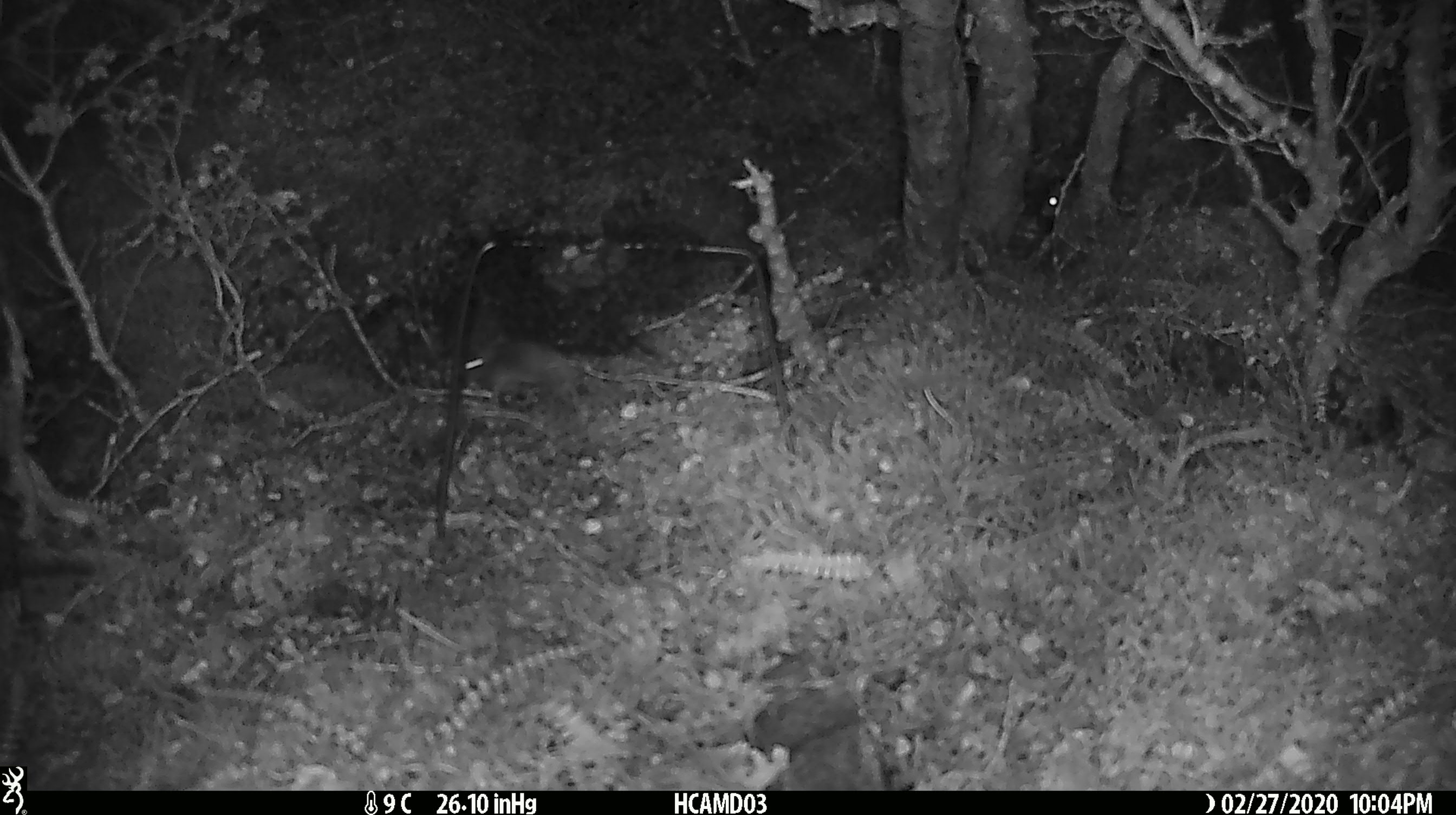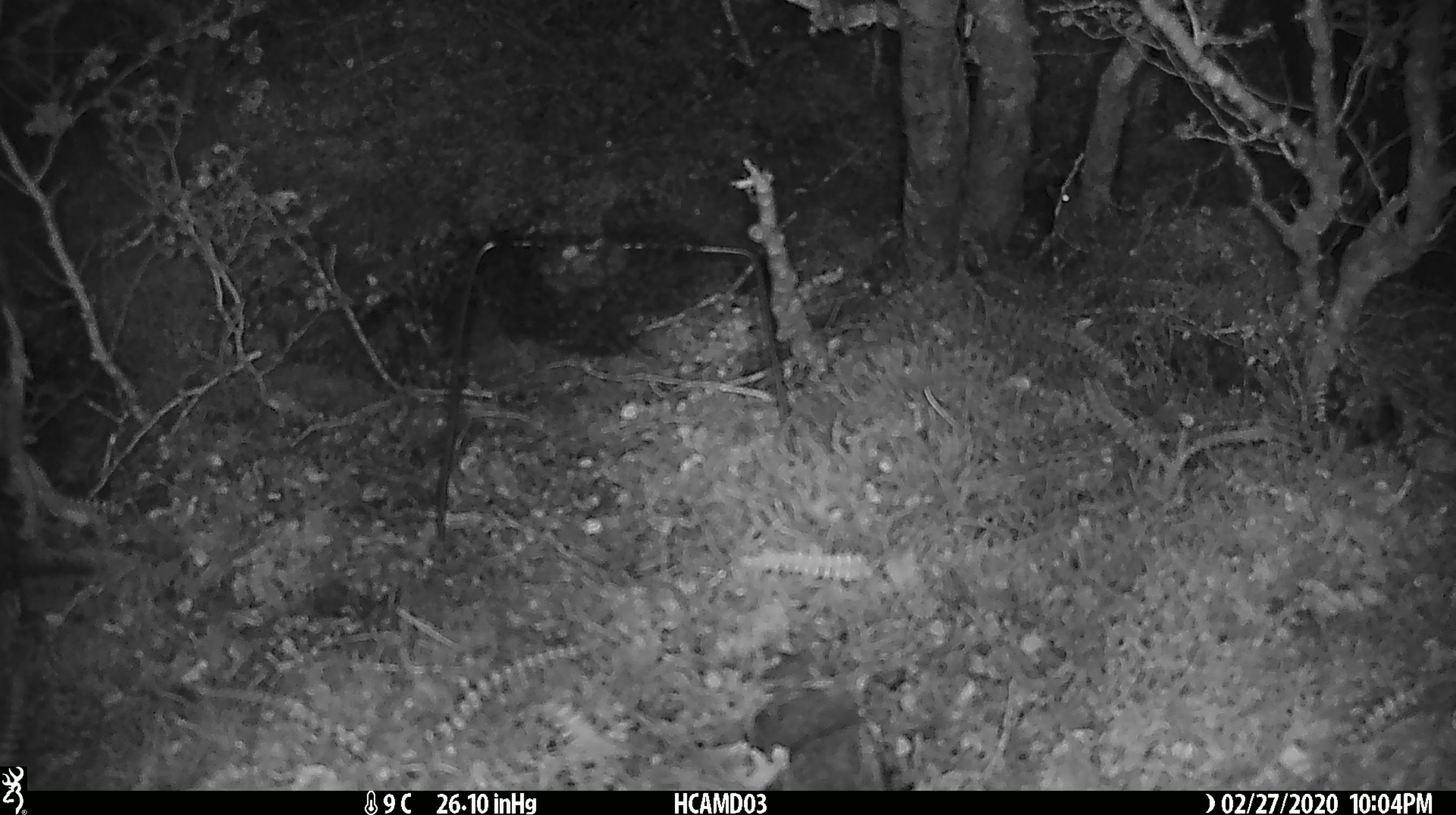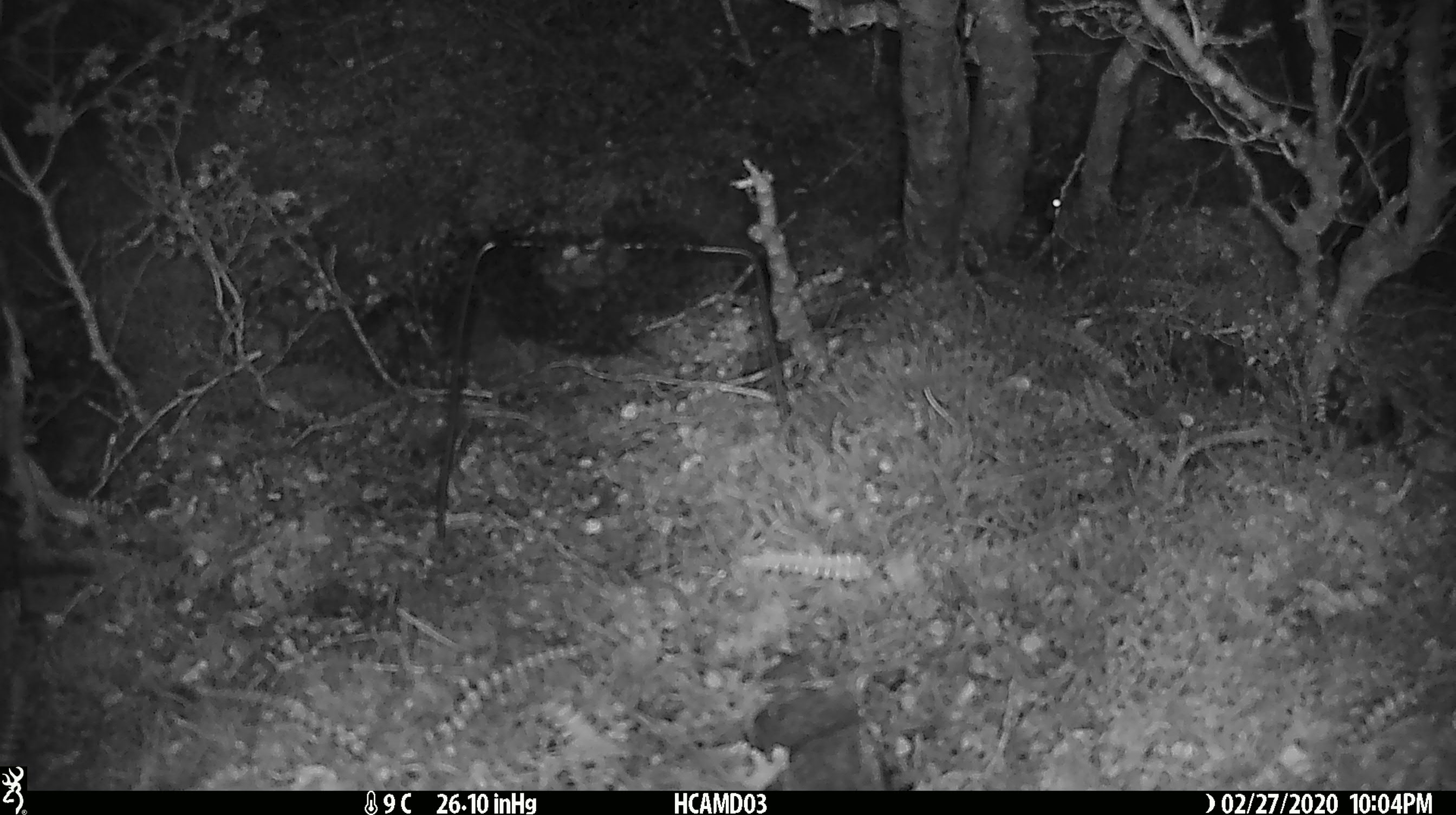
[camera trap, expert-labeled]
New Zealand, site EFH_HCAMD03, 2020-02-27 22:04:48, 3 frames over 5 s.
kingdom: Animalia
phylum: Chordata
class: Mammalia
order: Rodentia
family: Muridae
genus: Mus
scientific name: Mus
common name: mouse